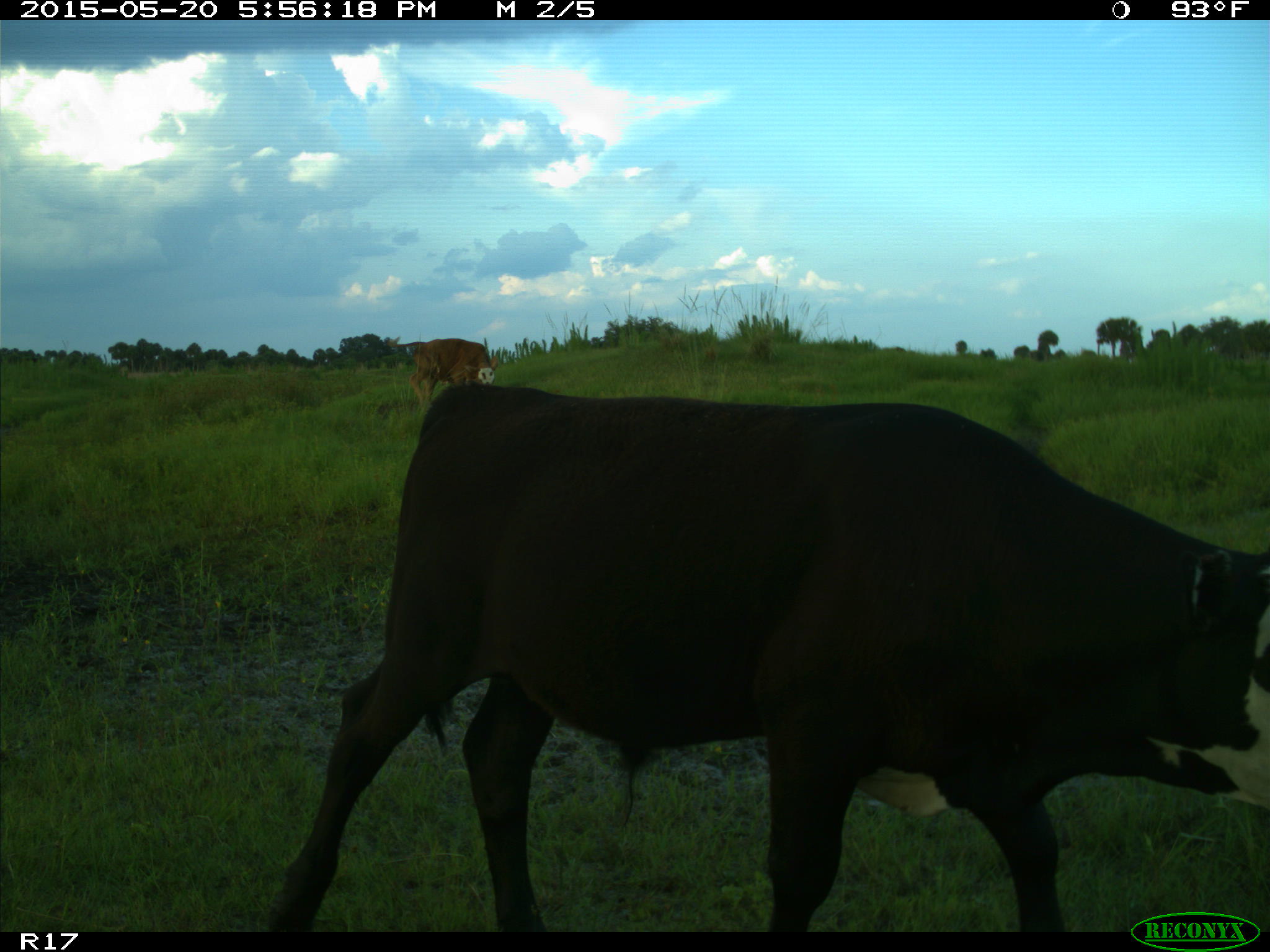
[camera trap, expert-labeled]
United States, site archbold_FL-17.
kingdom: Animalia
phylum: Chordata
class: Mammalia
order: Artiodactyla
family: Bovidae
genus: Bos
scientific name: Bos taurus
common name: domestic cow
Bos taurus (domestic cow).